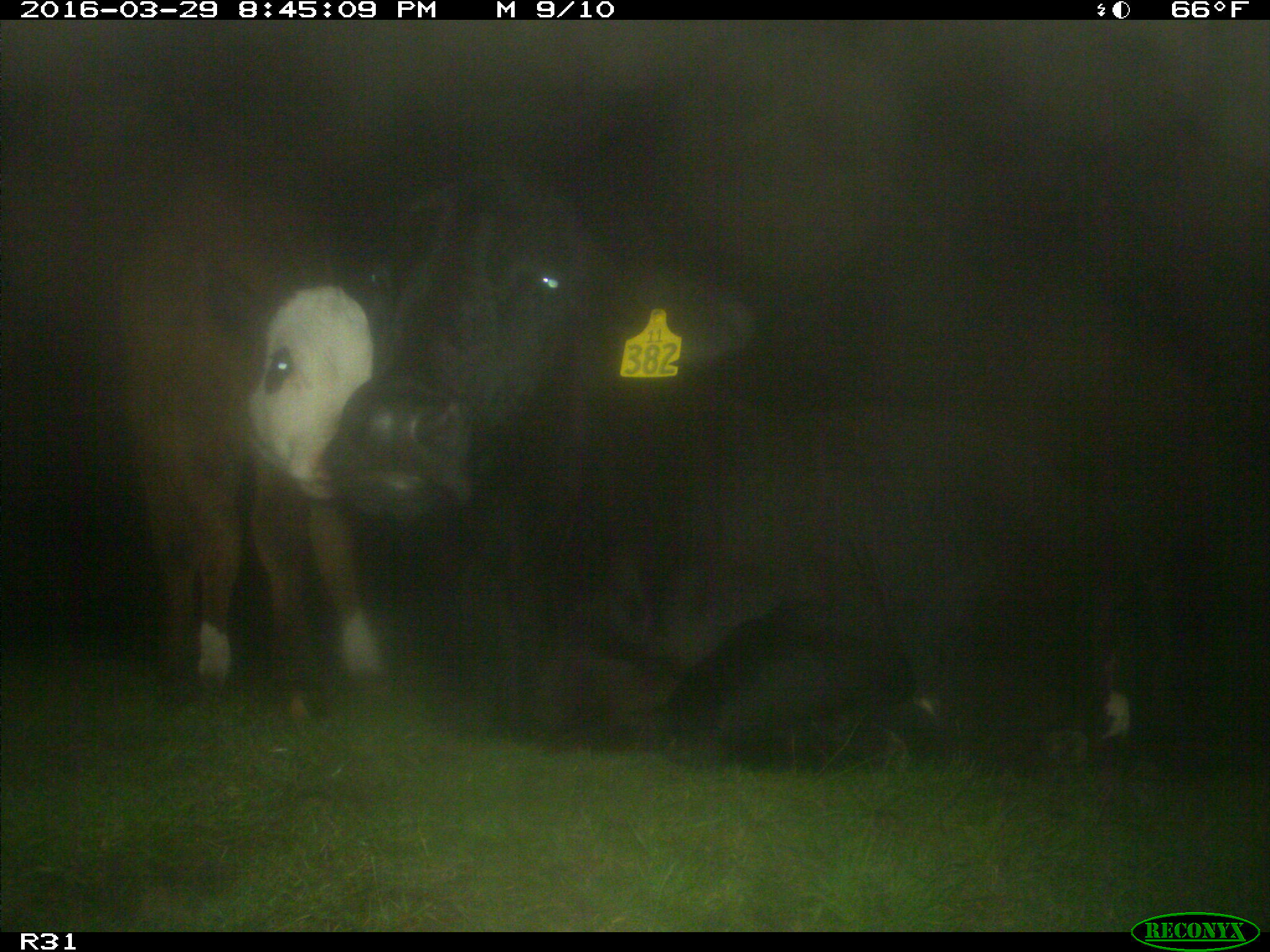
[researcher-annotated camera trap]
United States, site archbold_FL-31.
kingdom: Animalia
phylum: Chordata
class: Mammalia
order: Artiodactyla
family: Bovidae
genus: Bos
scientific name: Bos taurus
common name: domestic cow